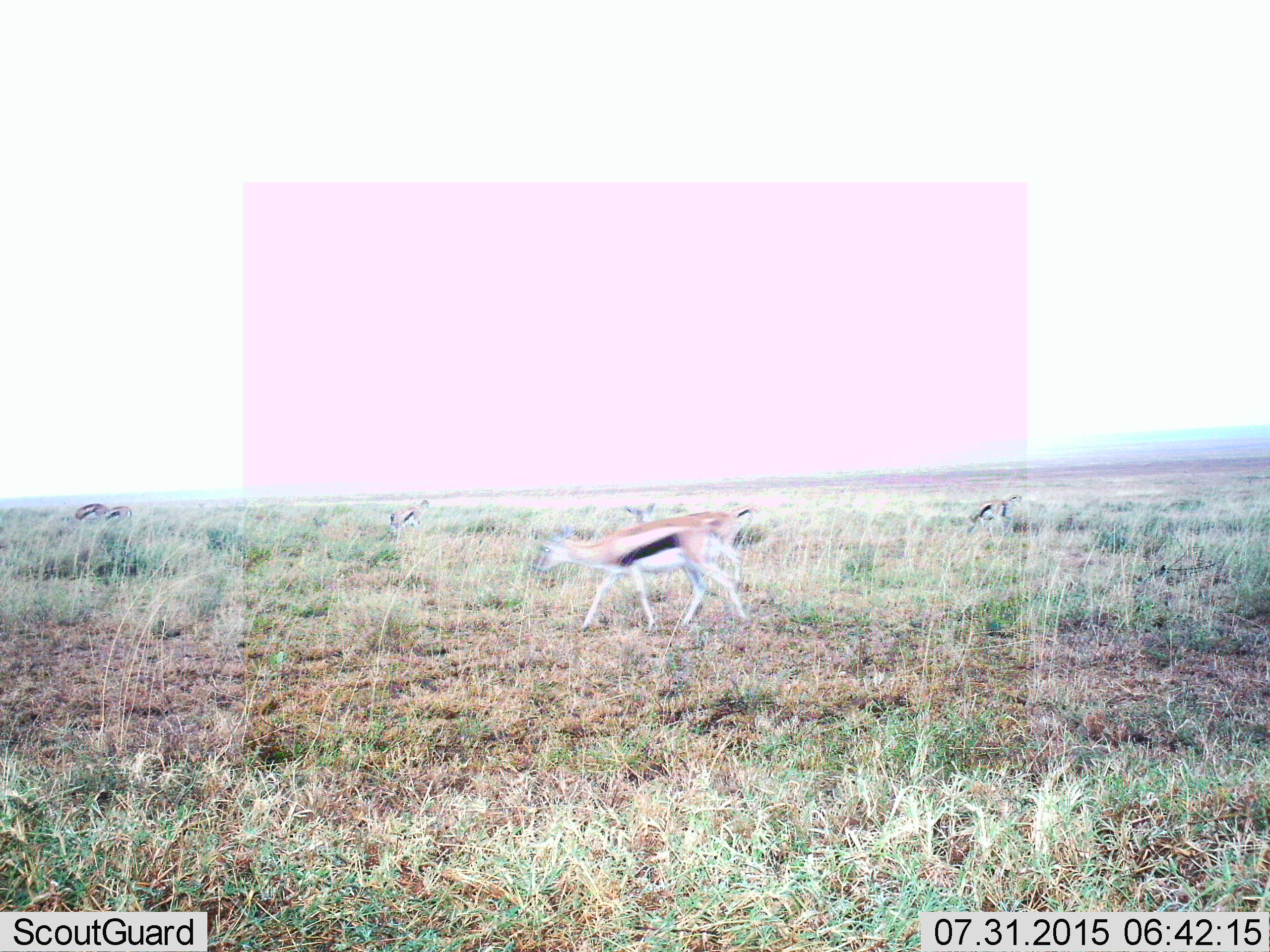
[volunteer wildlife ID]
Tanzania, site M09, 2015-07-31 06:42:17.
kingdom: Animalia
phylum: Chordata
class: Mammalia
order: Artiodactyla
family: Bovidae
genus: Eudorcas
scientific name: Eudorcas thomsonii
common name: thomson's gazelle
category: gazellethomsons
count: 7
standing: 56%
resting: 0%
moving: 100%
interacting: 0%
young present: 0%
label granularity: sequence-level